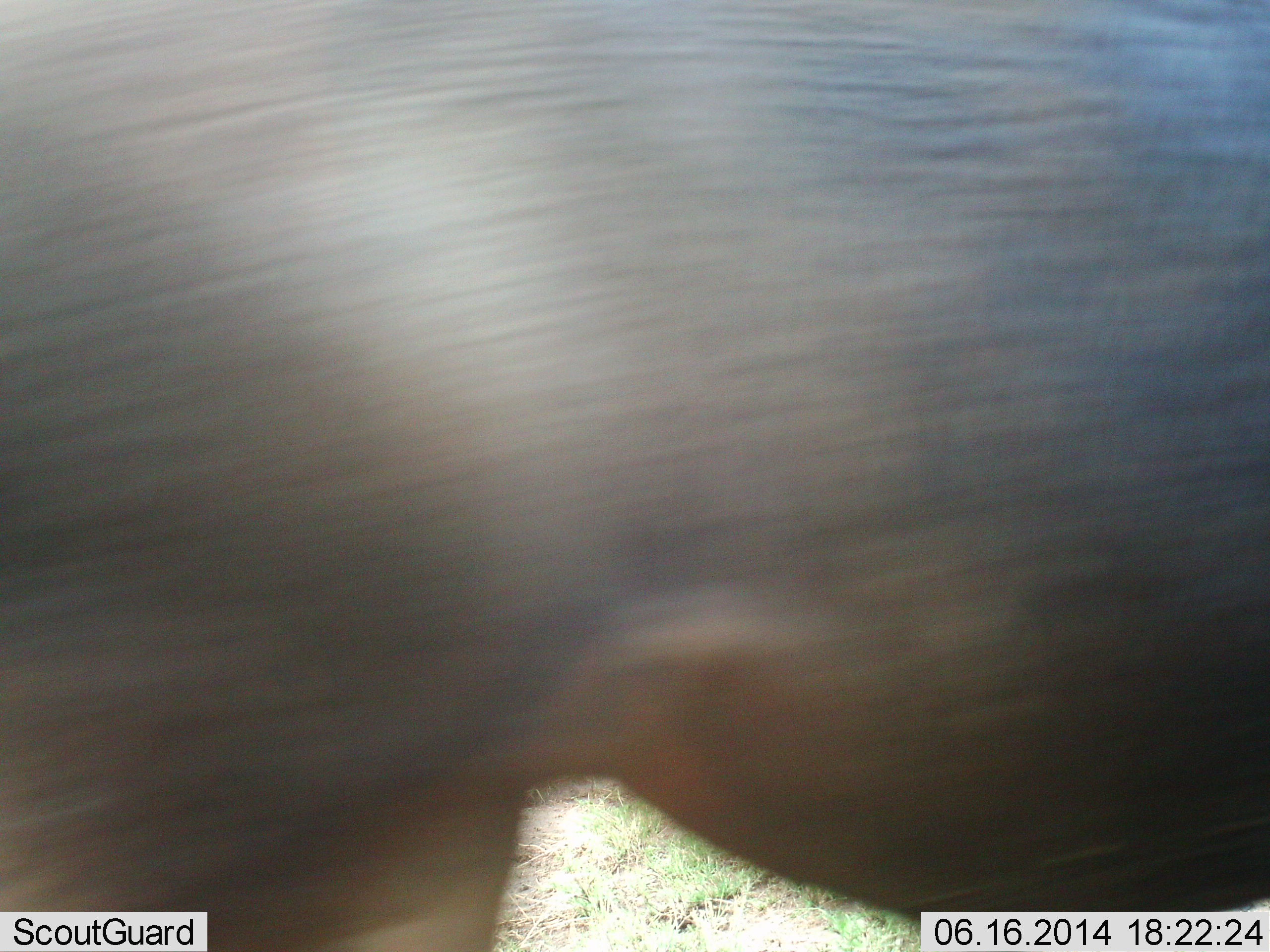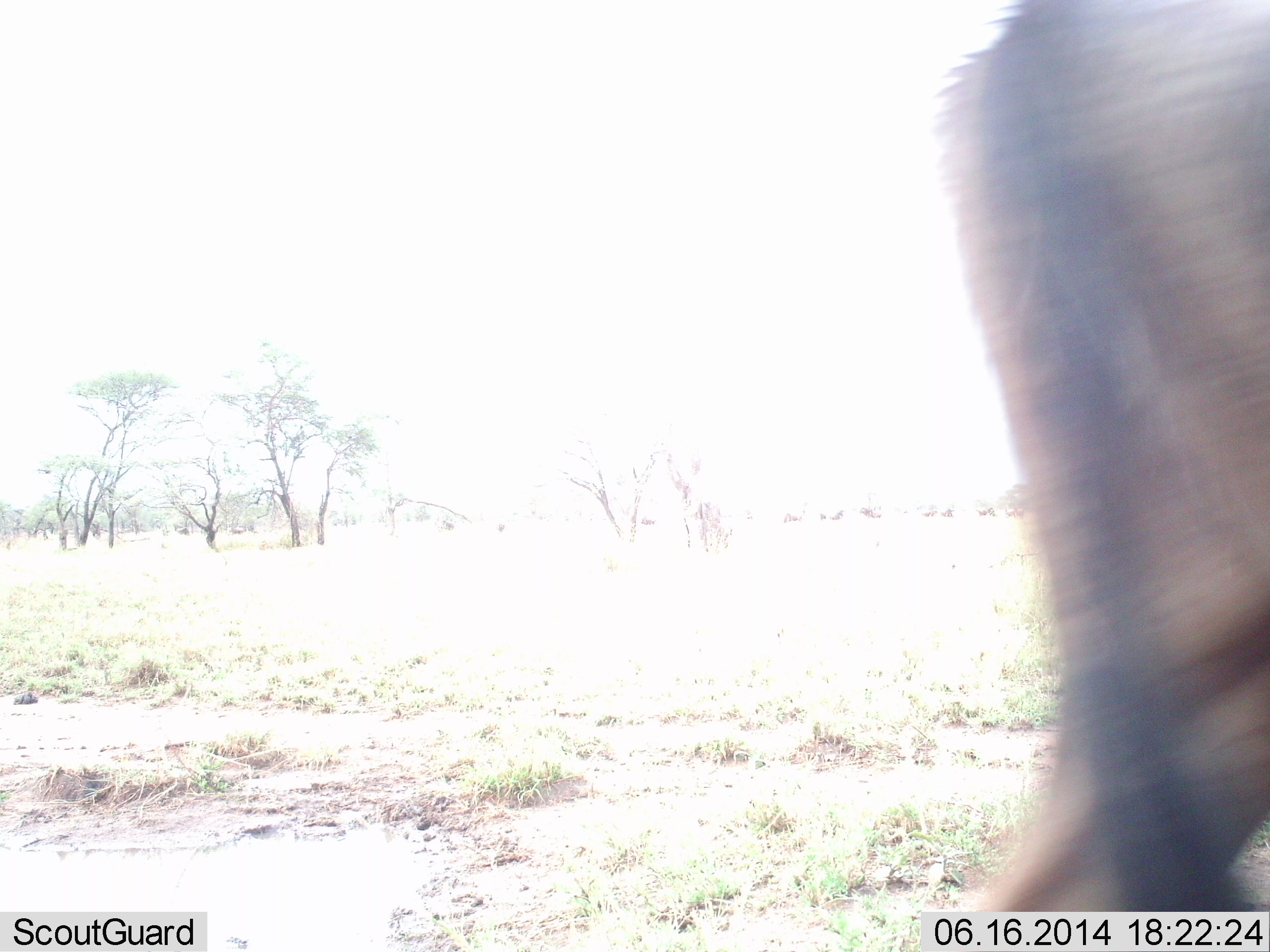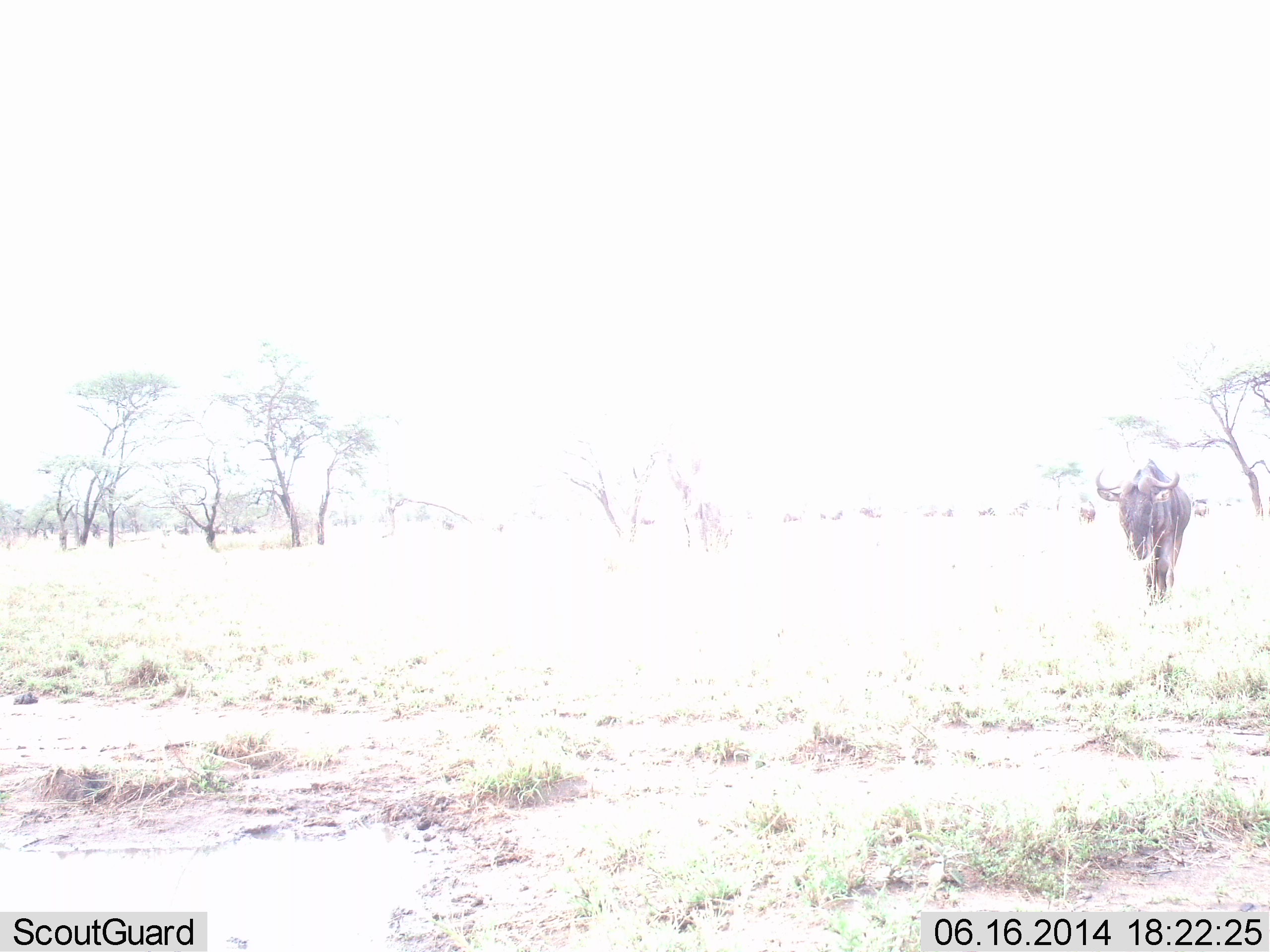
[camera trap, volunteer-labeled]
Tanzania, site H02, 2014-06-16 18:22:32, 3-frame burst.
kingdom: Animalia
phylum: Chordata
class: Mammalia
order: Artiodactyla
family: Bovidae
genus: Connochaetes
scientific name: Connochaetes taurinus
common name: blue wildebeest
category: wildebeest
Wildebeest (blue wildebeest) (Connochaetes taurinus), count 2. Behavior (volunteer vote fractions): standing 60%, resting 0%, moving 90%, interacting 0%. Young present (vote fraction): 0%. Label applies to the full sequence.